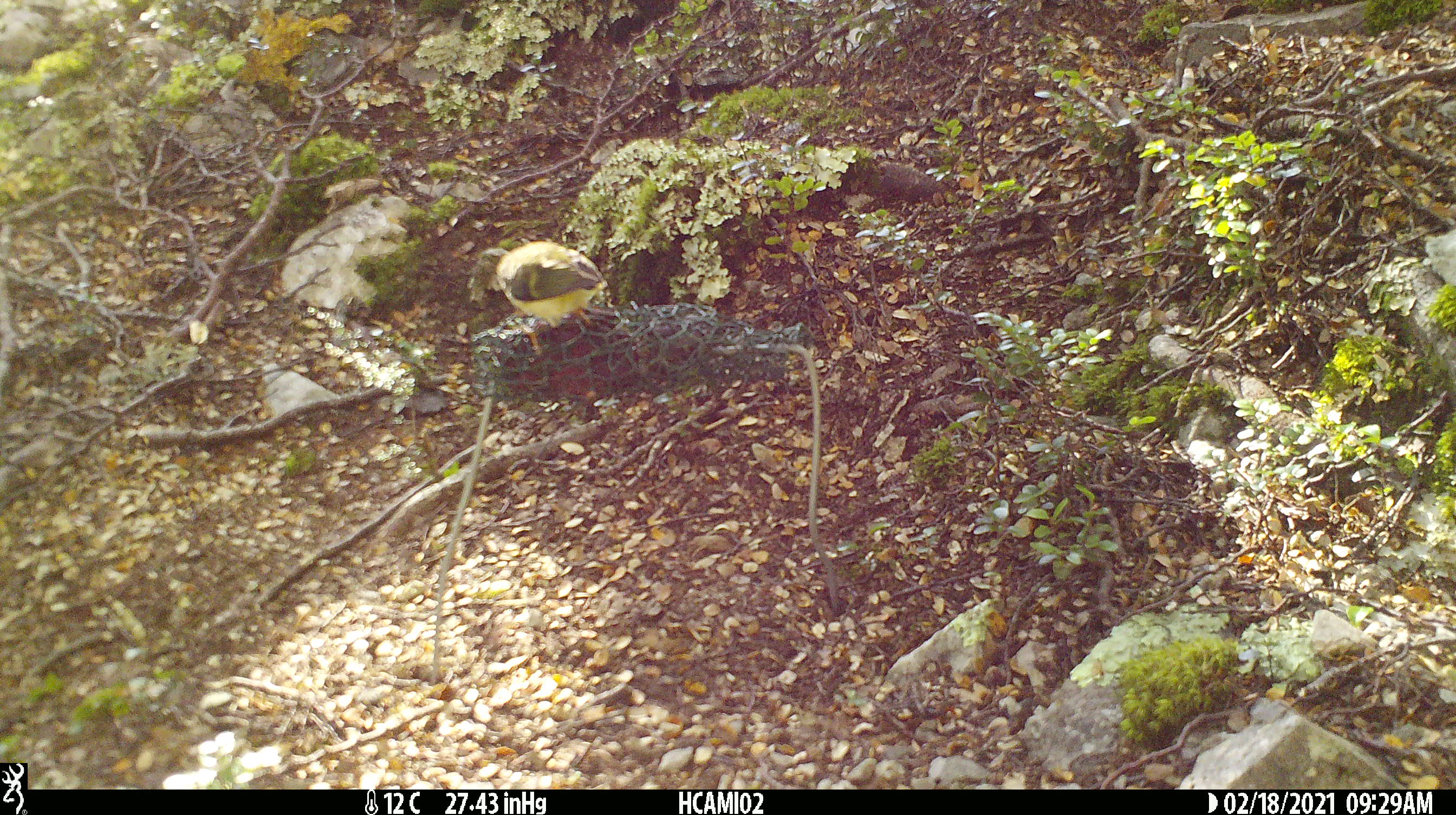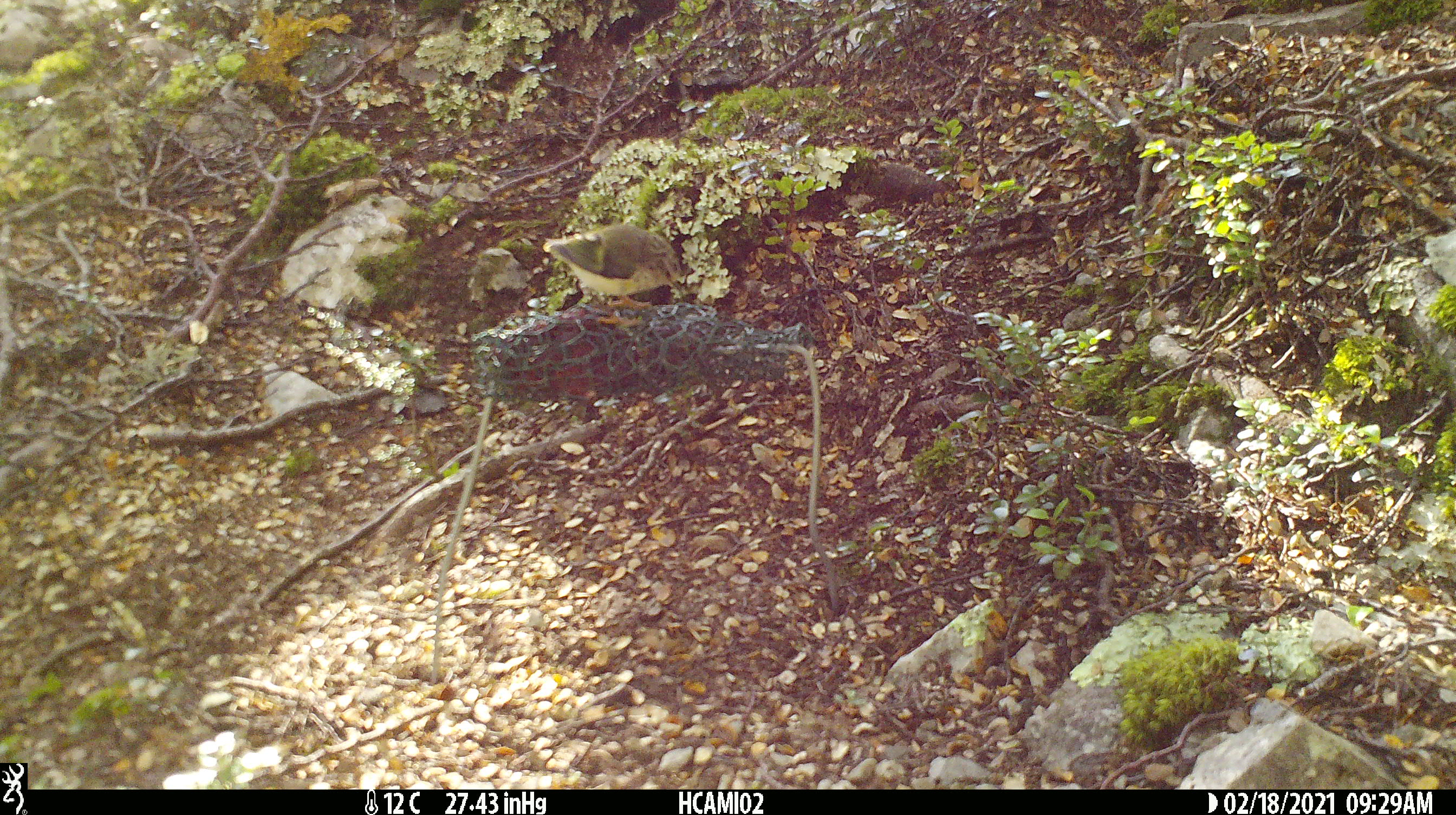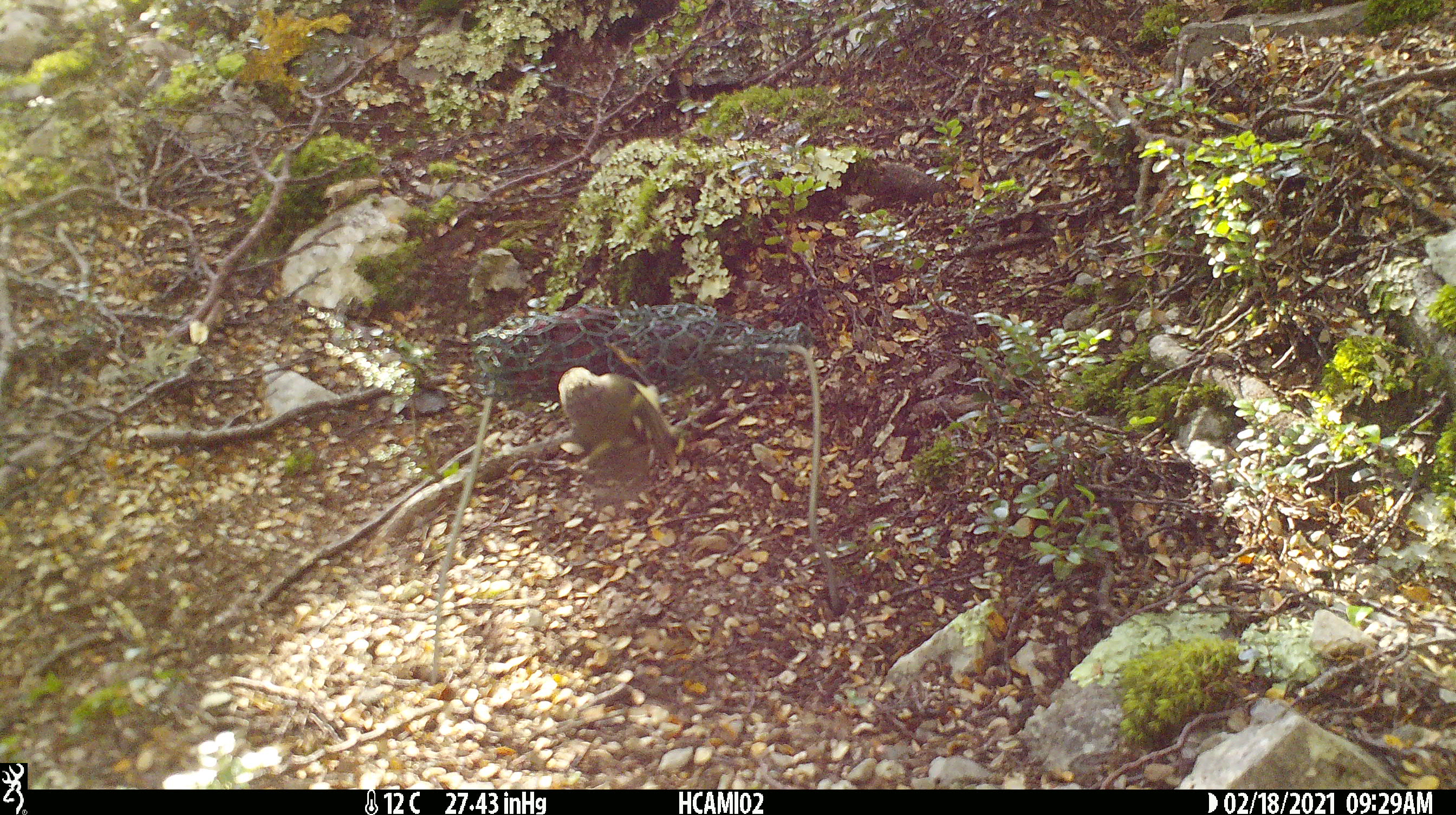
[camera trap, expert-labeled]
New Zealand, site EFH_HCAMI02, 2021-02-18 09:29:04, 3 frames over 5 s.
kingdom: Animalia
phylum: Chordata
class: Aves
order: Passeriformes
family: Acanthisittidae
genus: Acanthisitta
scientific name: Acanthisitta chloris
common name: rifleman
Rifleman (Acanthisitta chloris).